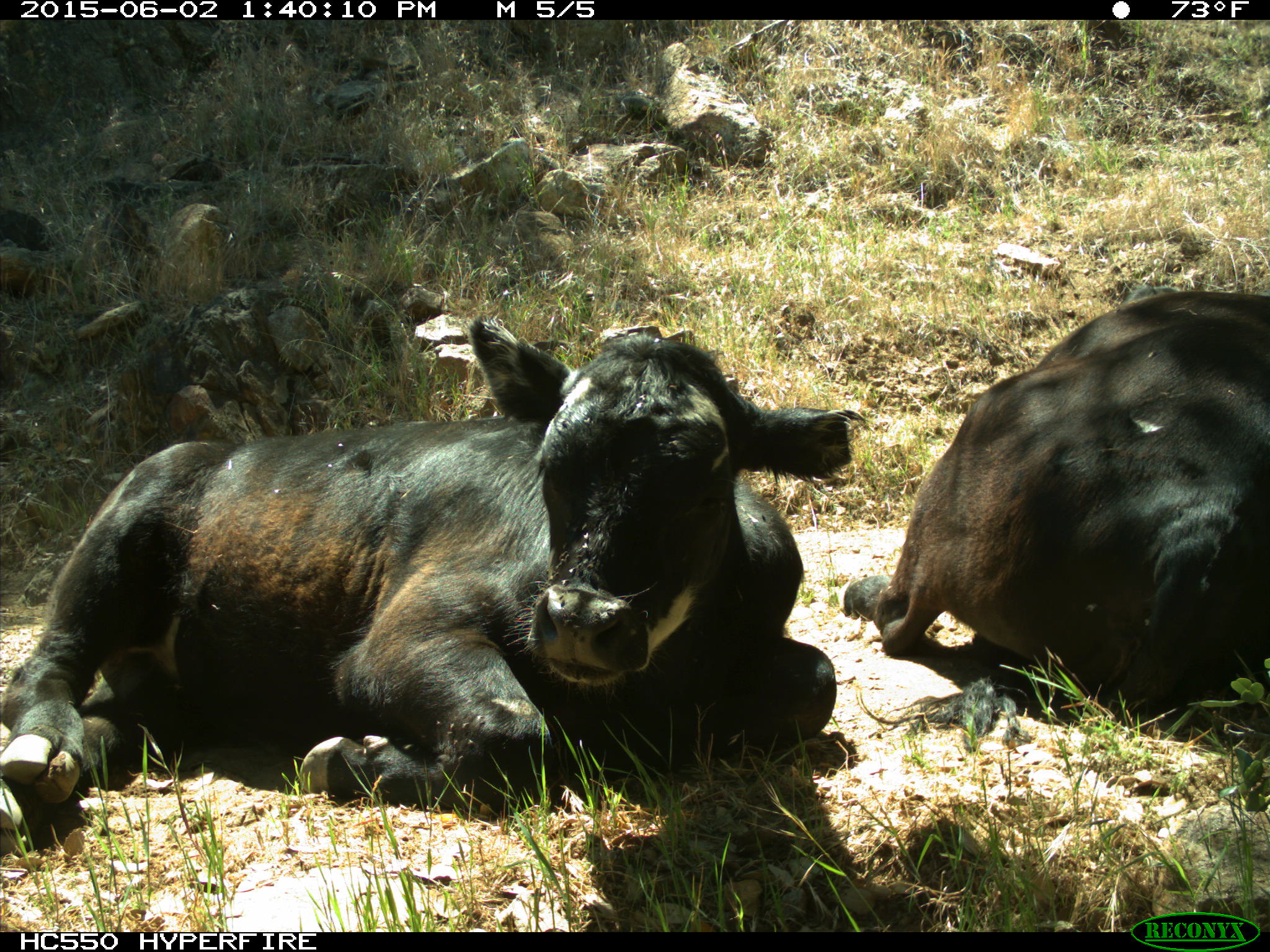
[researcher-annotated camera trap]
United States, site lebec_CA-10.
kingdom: Animalia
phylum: Chordata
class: Mammalia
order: Artiodactyla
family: Bovidae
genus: Bos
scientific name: Bos taurus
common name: domestic cow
Bos taurus (domestic cow).